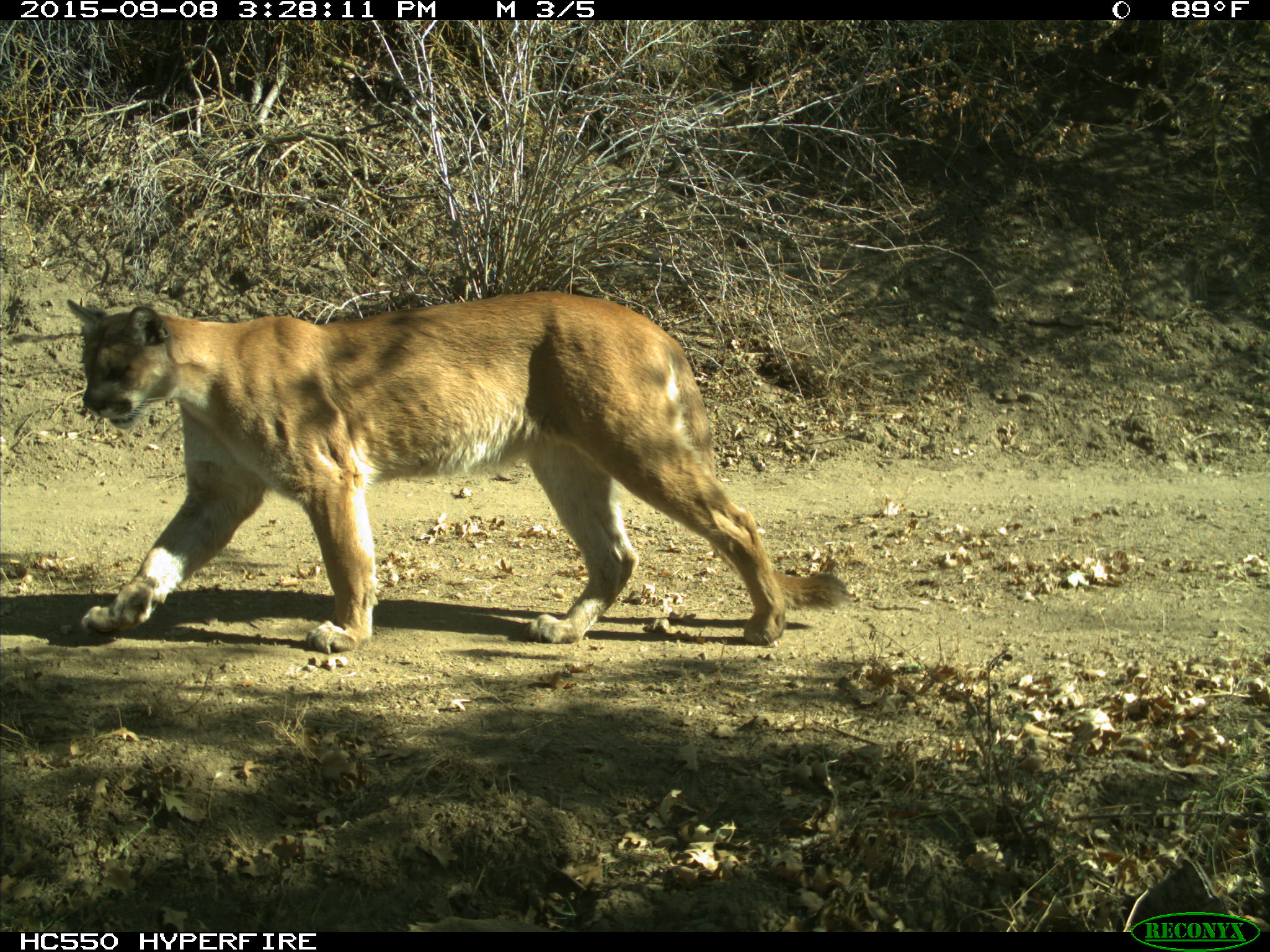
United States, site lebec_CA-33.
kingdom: Animalia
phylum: Chordata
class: Mammalia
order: Carnivora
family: Felidae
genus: Puma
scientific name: Puma concolor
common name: mountain lion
Puma concolor (mountain lion).